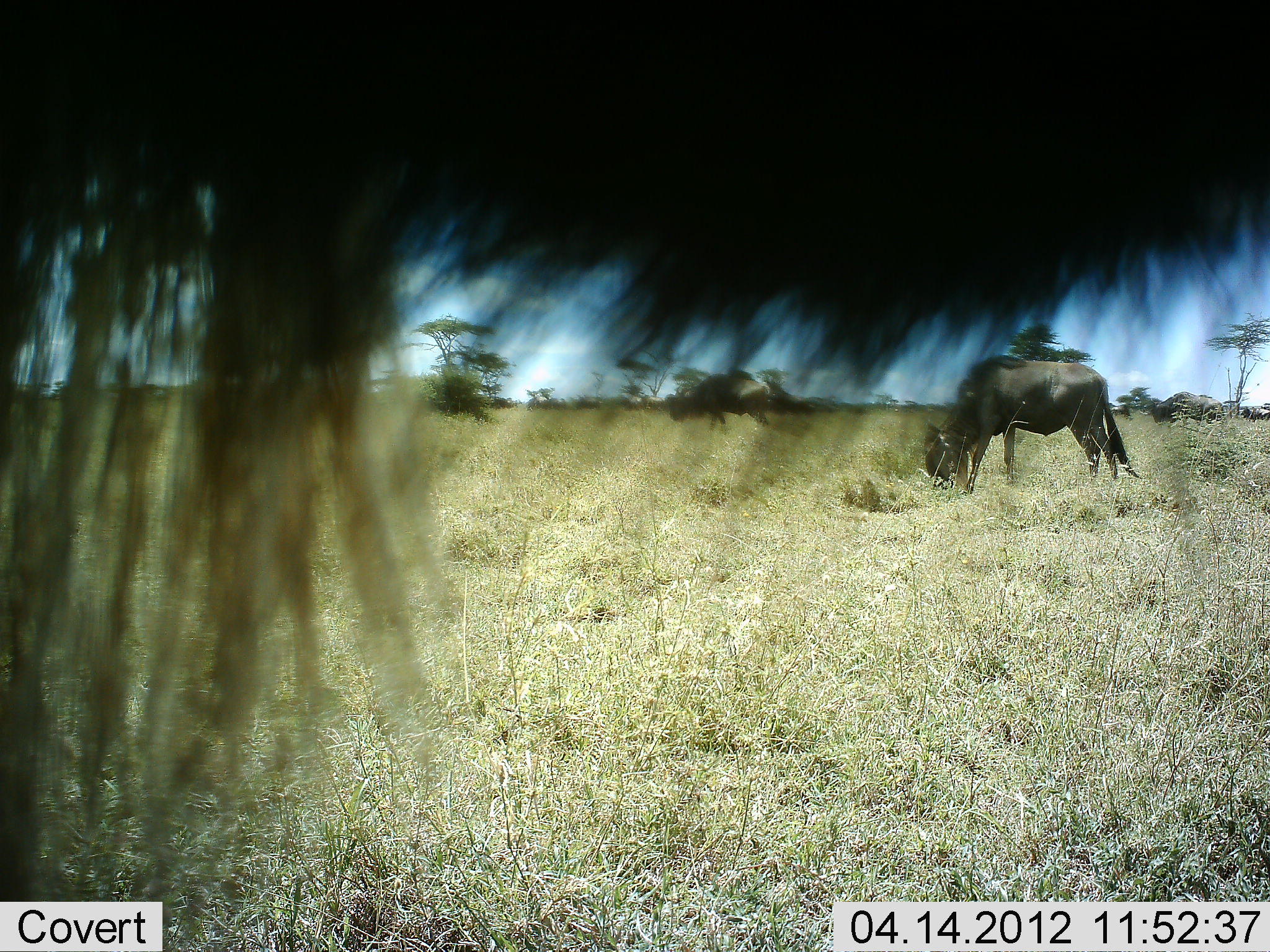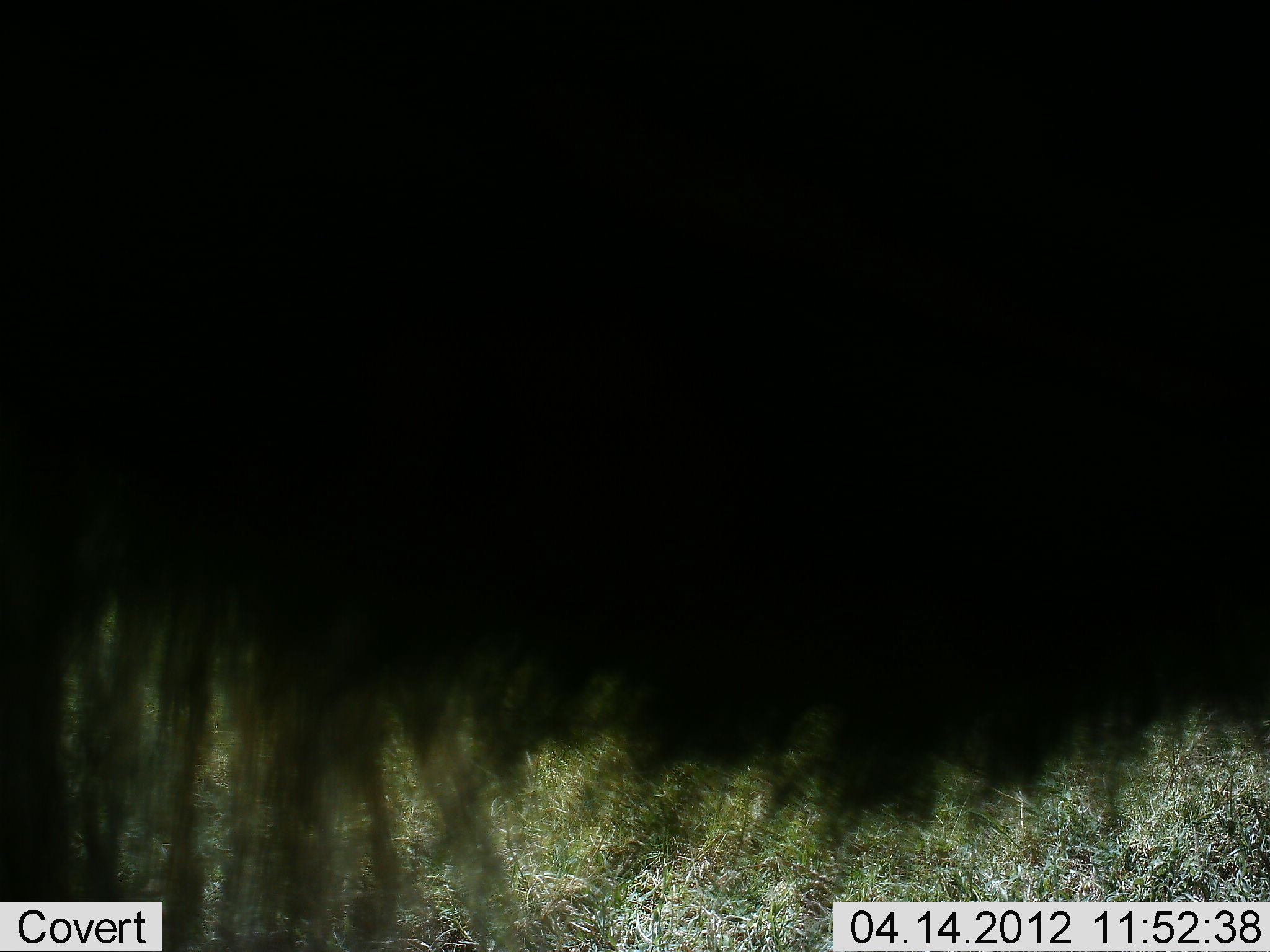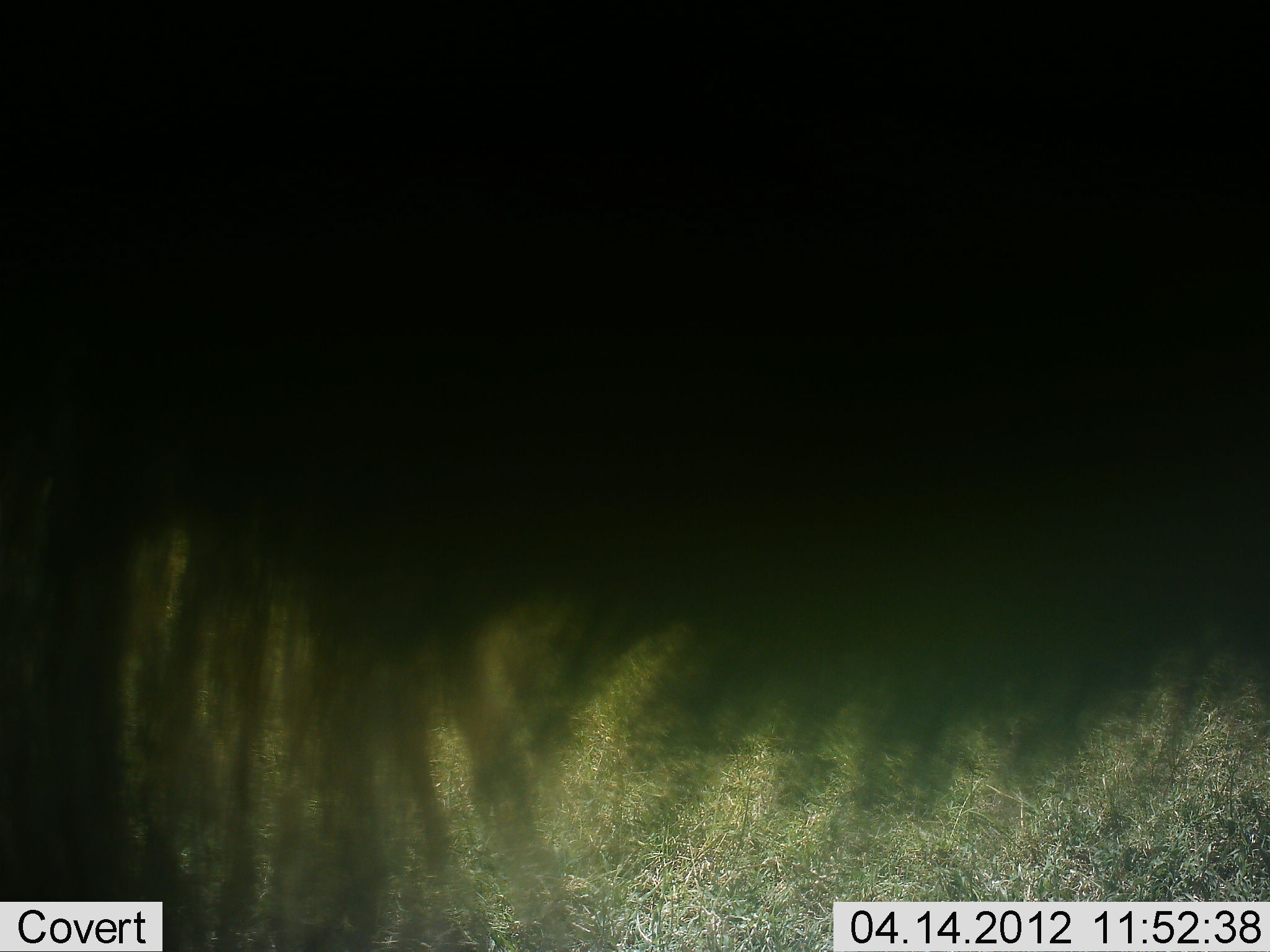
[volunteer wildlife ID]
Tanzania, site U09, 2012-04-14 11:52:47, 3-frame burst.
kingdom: Animalia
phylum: Chordata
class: Mammalia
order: Artiodactyla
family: Bovidae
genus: Connochaetes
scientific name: Connochaetes taurinus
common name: blue wildebeest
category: wildebeest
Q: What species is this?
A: Wildebeest (blue wildebeest) (Connochaetes taurinus).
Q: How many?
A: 3.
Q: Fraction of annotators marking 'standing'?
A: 61%.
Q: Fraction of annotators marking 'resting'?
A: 3%.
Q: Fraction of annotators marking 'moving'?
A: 18%.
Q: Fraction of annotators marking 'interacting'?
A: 0%.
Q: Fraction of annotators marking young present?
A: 0%.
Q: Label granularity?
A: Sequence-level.